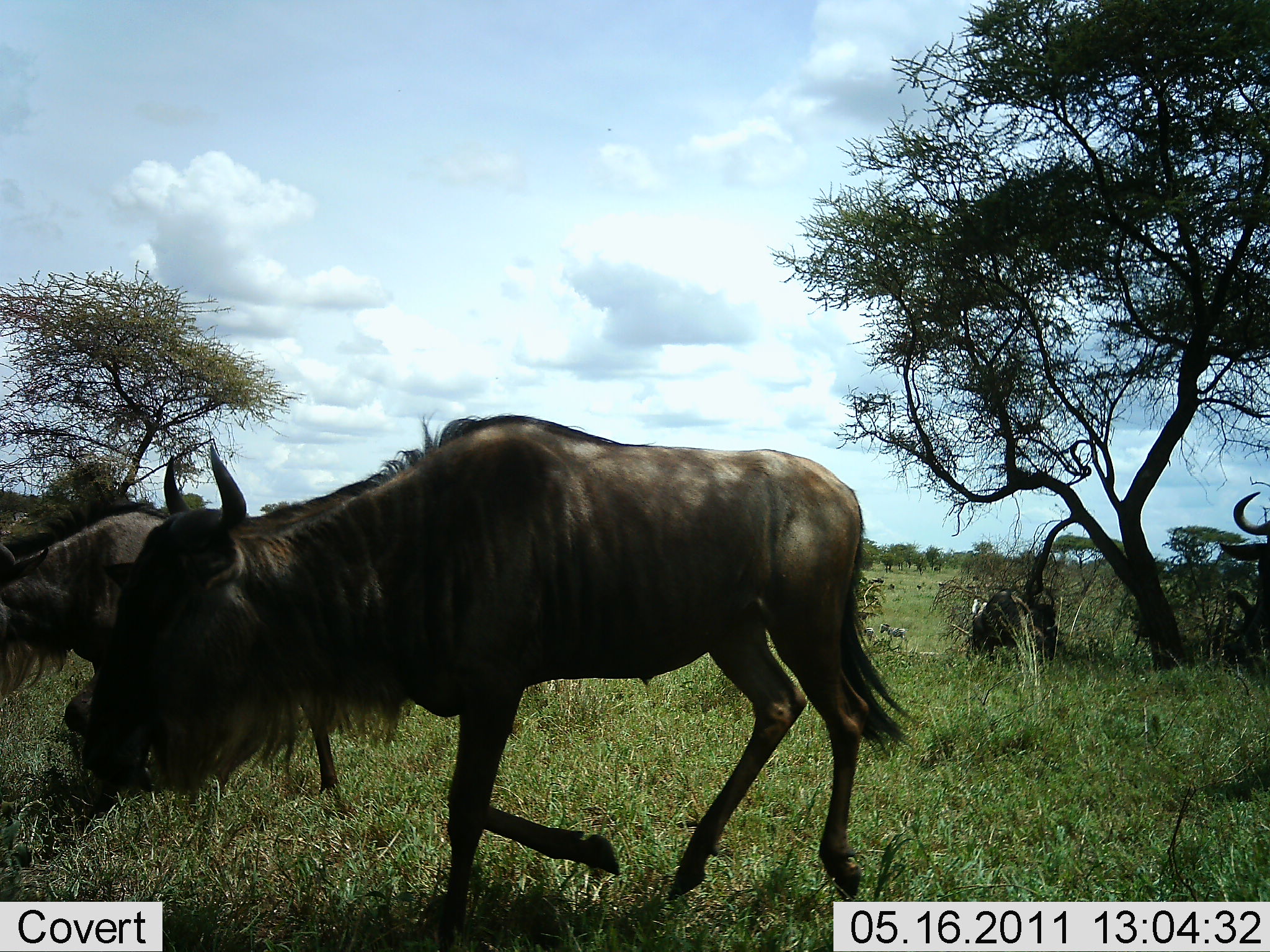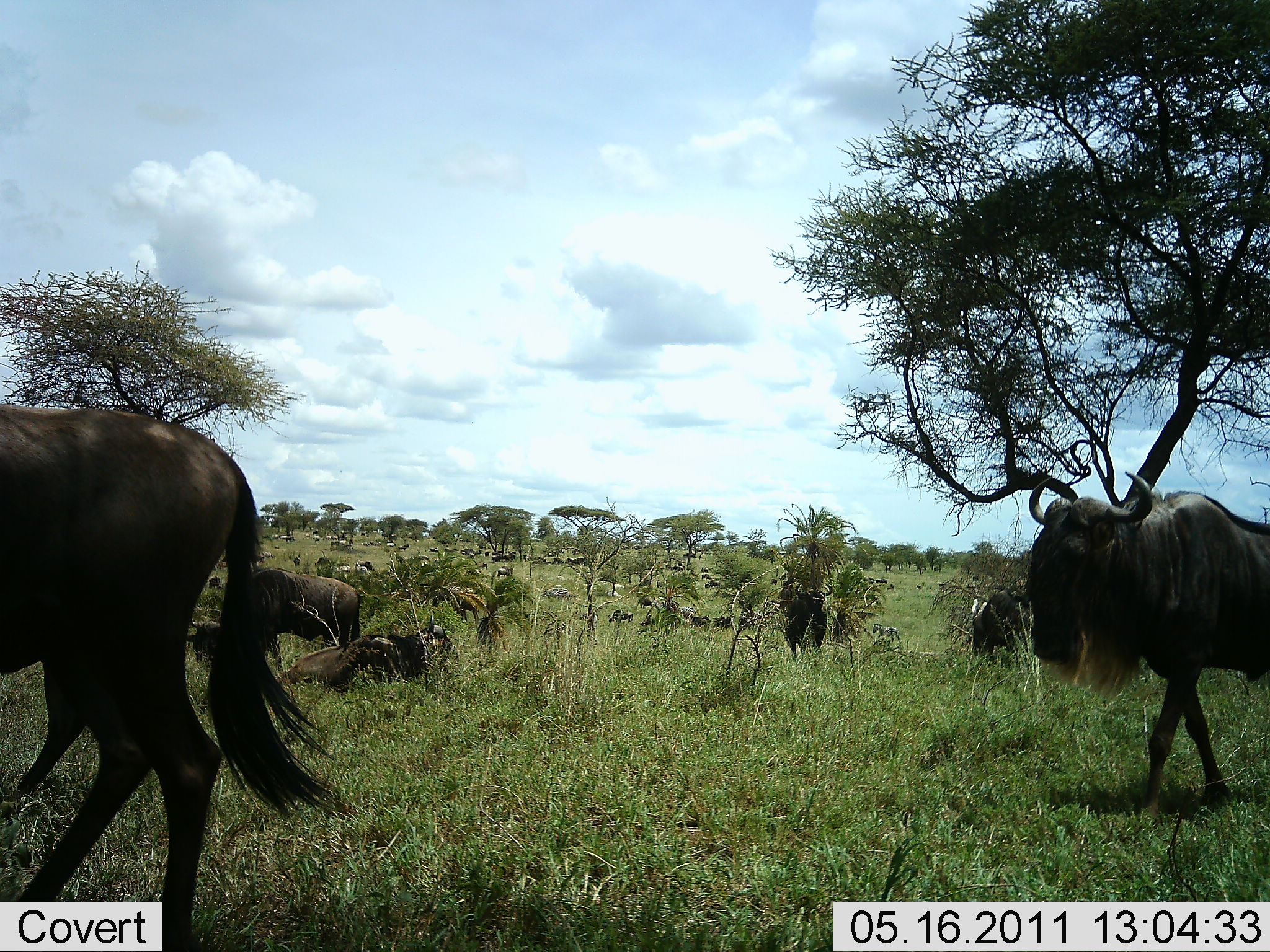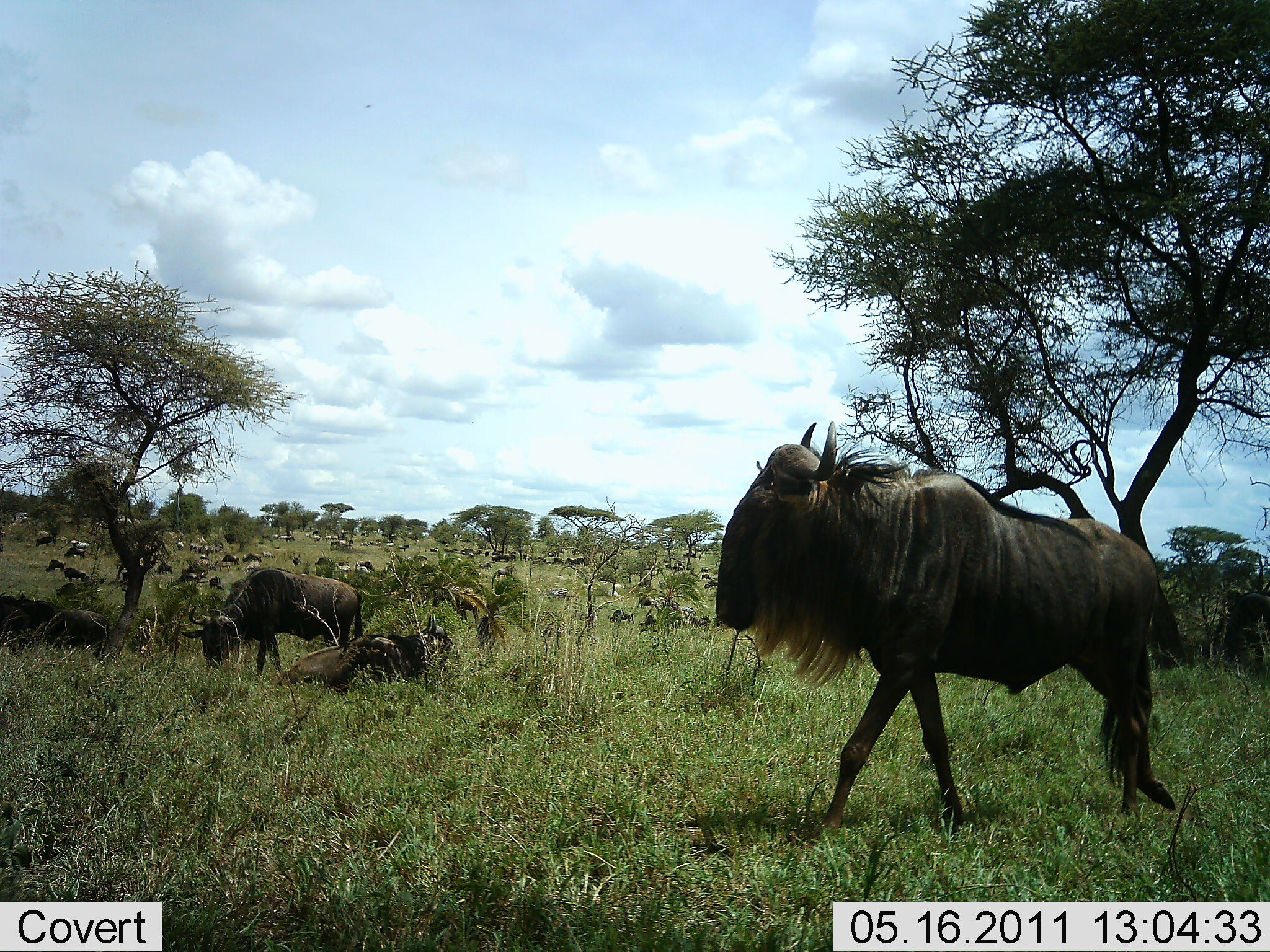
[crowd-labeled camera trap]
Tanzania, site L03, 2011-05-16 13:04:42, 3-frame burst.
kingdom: Animalia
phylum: Chordata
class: Mammalia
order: Artiodactyla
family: Bovidae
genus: Connochaetes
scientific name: Connochaetes taurinus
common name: blue wildebeest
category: wildebeest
Wildebeest (blue wildebeest) (Connochaetes taurinus), count 11-50. Behavior (volunteer vote fractions): standing 30%, resting 40%, moving 100%, interacting 10%. Young present (vote fraction): 10%. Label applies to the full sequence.